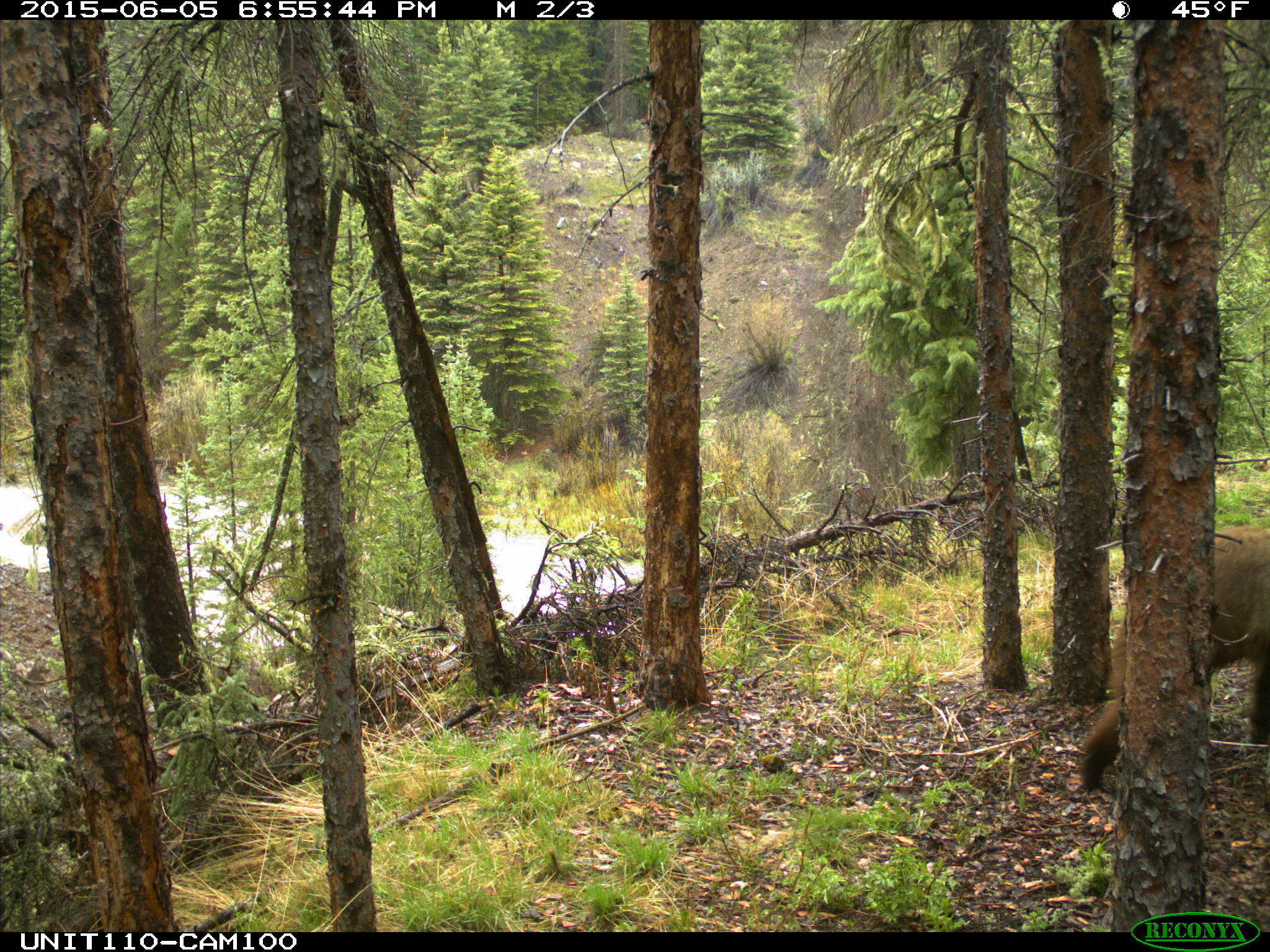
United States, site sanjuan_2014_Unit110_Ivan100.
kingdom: Animalia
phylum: Chordata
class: Mammalia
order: Carnivora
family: Ursidae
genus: Ursus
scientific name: Ursus americanus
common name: american black bear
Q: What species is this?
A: Ursus americanus (american black bear).